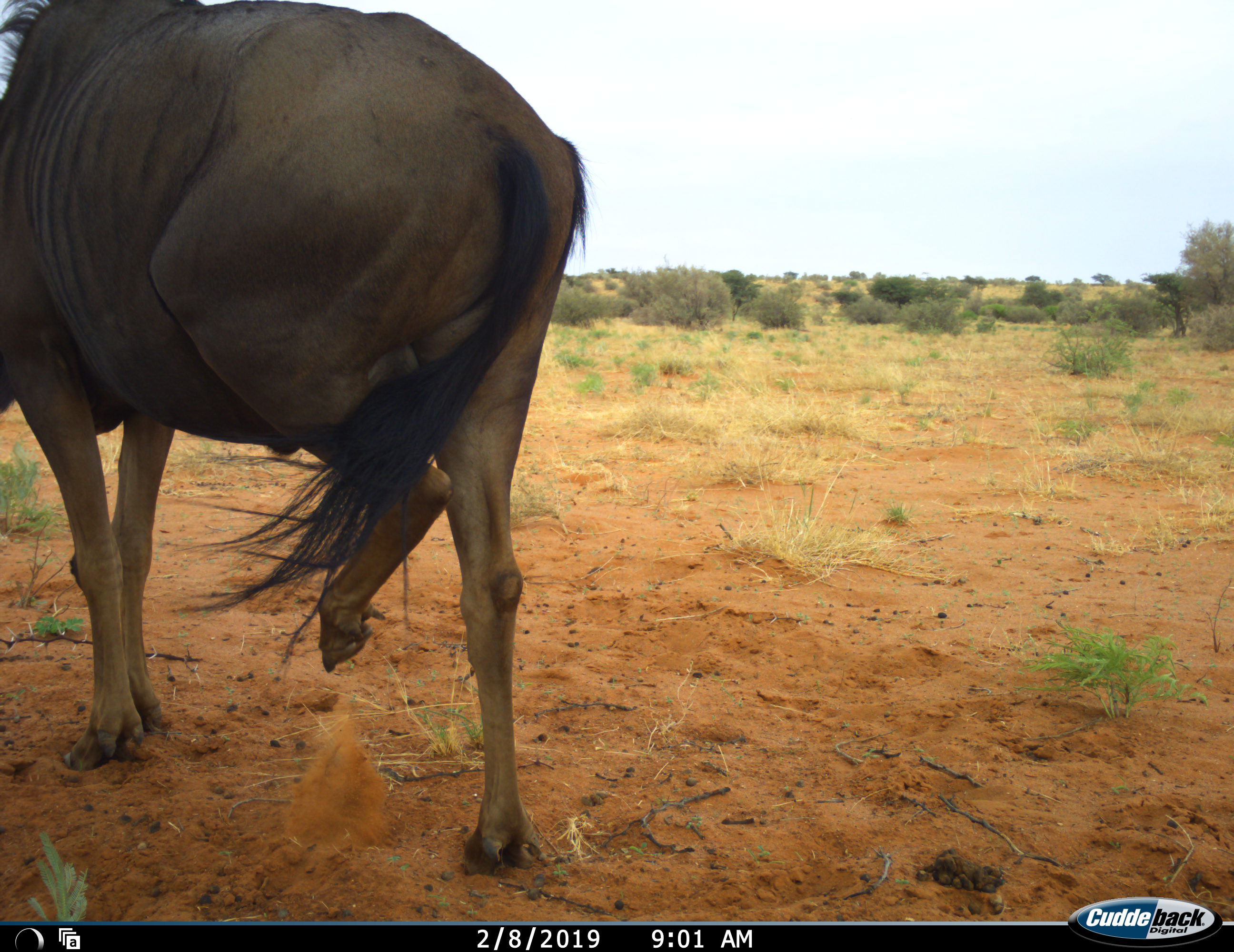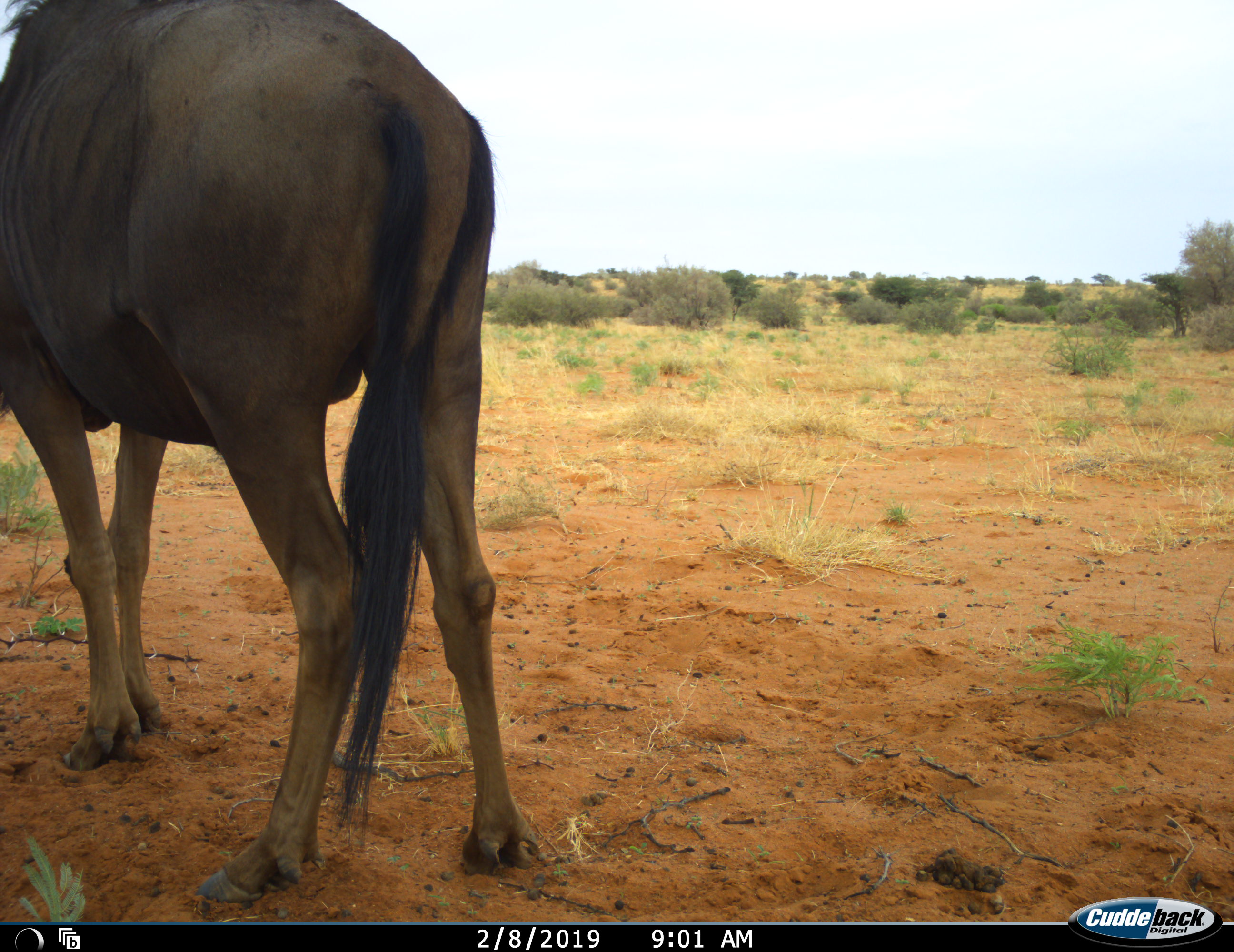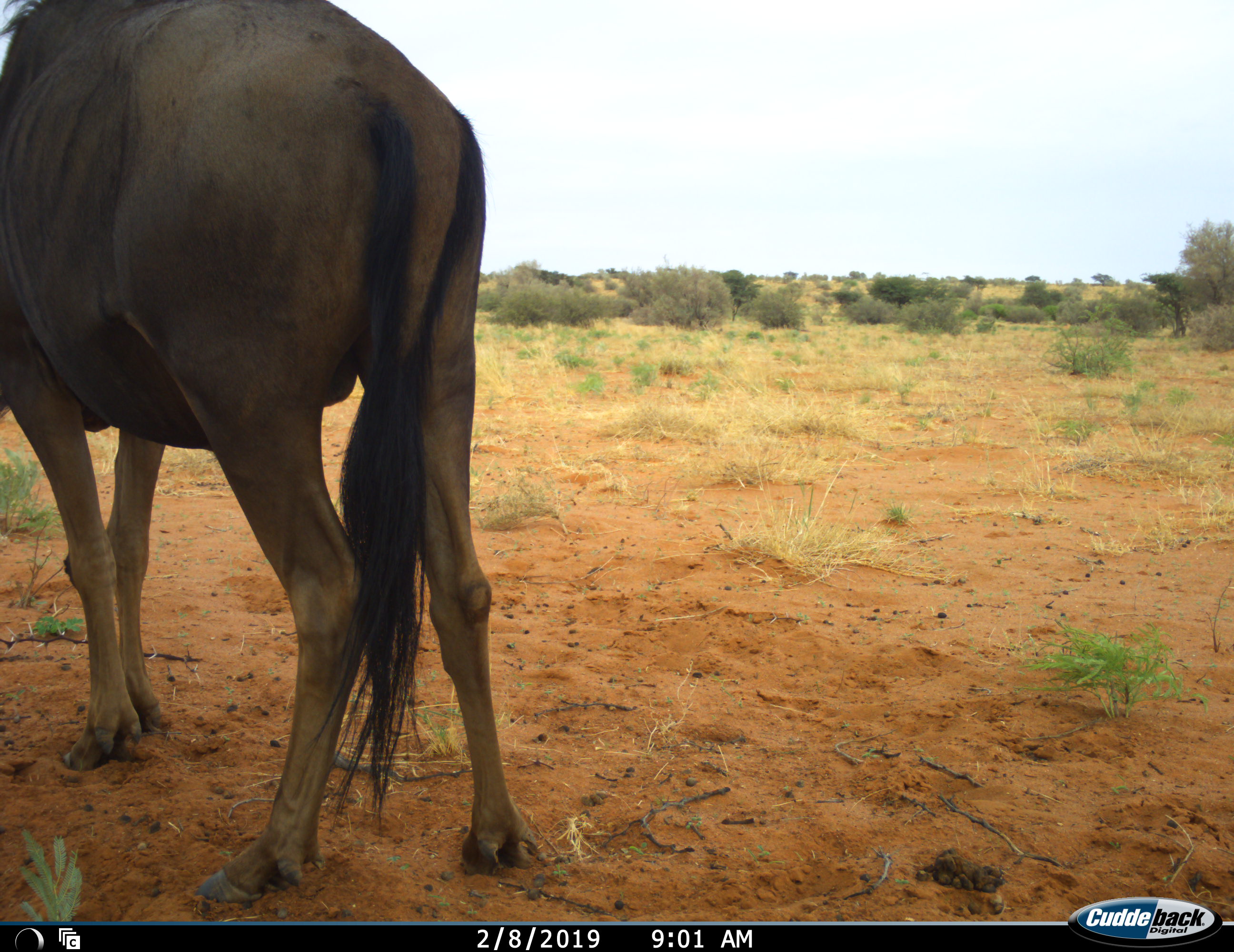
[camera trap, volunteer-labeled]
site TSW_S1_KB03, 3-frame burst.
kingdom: Animalia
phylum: Chordata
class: Mammalia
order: Artiodactyla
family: Bovidae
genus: Connochaetes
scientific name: Connochaetes taurinus taurinus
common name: blue wildebeest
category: wildebeestblue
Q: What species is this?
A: Wildebeestblue (blue wildebeest) (Connochaetes taurinus taurinus).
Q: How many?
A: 1.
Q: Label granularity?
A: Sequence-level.